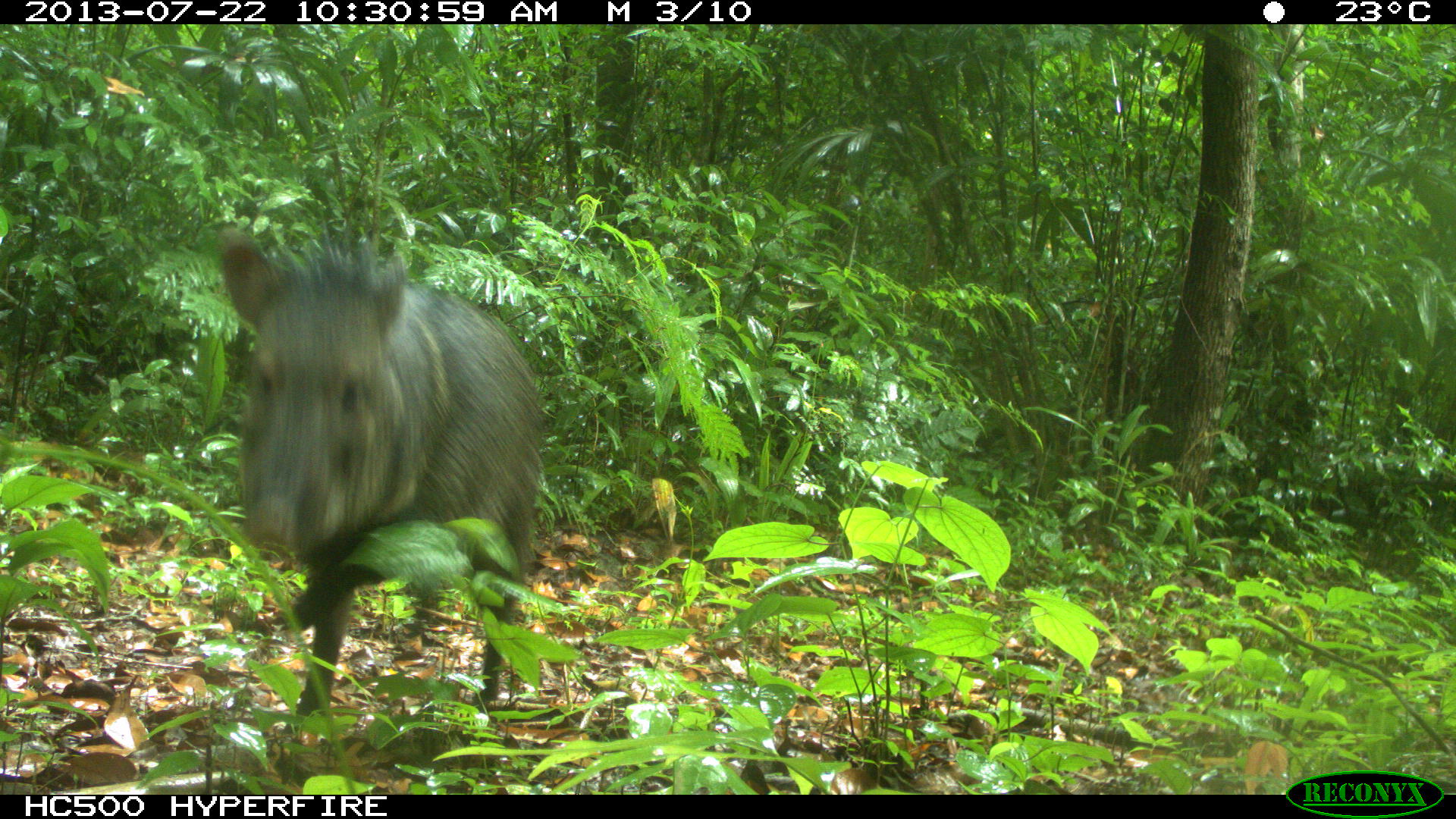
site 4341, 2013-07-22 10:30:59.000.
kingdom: Animalia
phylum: Chordata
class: Mammalia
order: Artiodactyla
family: Tayassuidae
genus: Pecari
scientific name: Pecari tajacu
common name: collared peccary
Pecari tajacu (collared peccary), count 1.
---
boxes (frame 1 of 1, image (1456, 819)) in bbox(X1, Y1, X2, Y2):
pecari tajacu: bbox(212, 224, 549, 737)